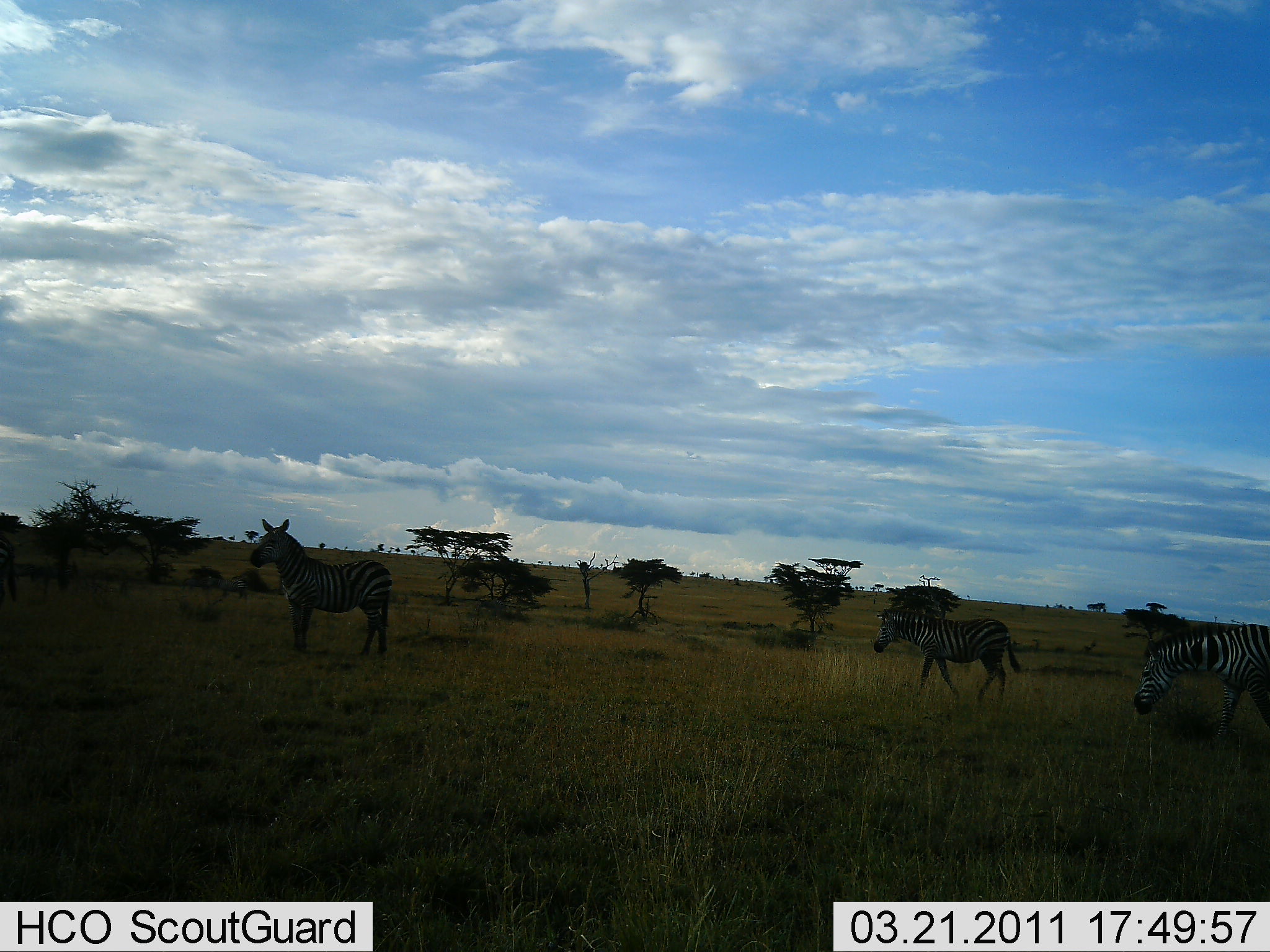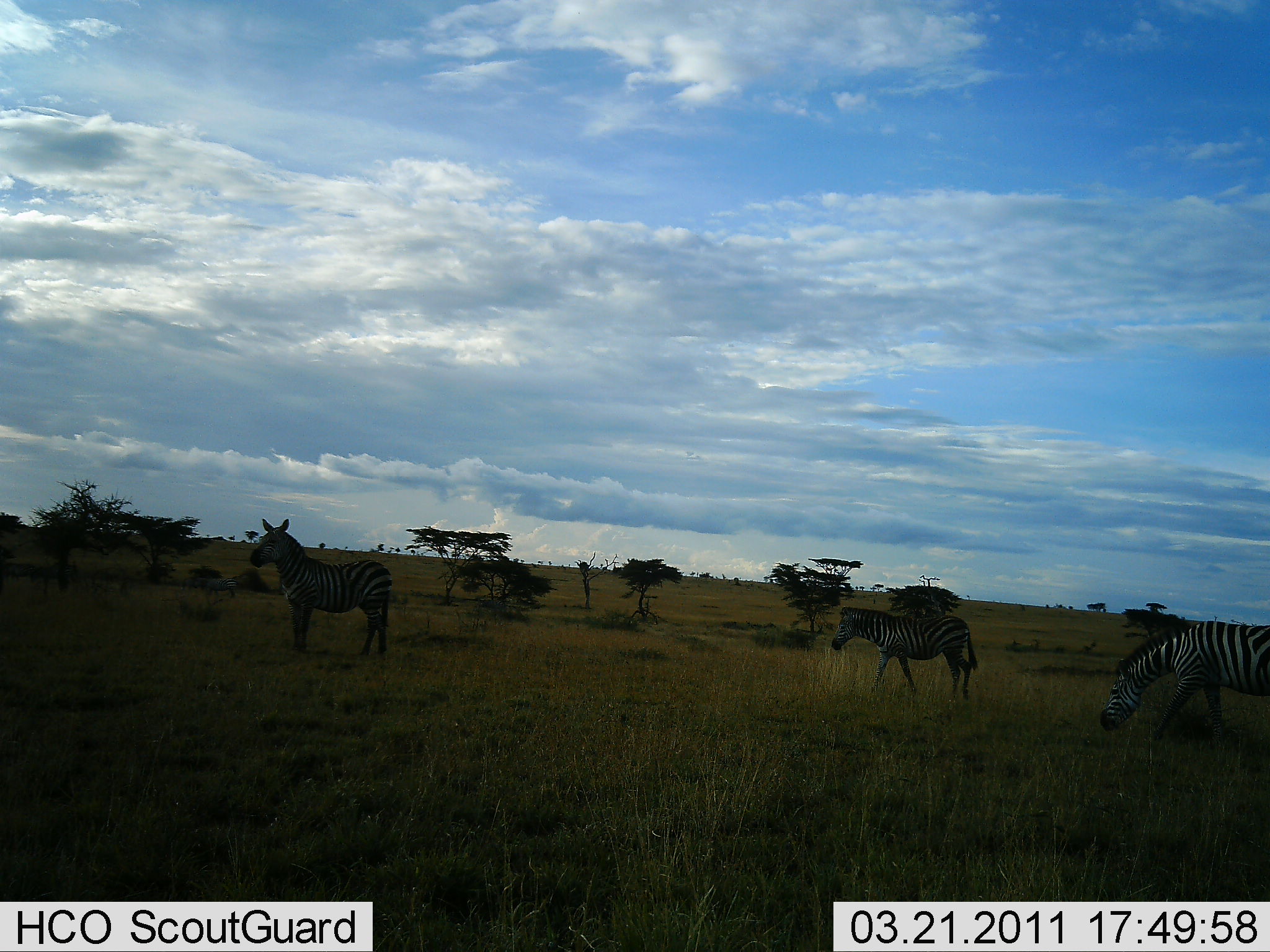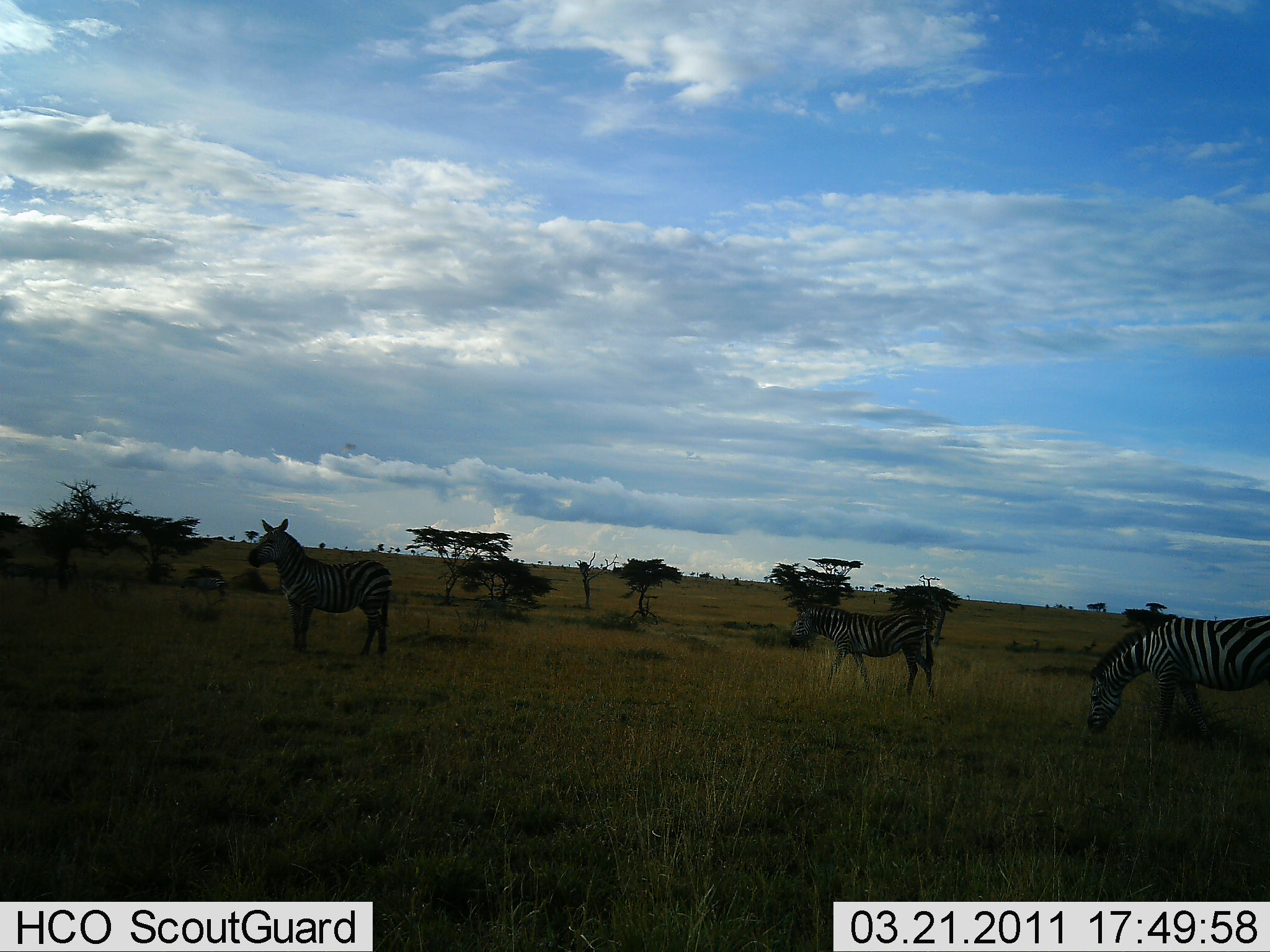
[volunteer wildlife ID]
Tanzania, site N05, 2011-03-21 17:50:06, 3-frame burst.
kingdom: Animalia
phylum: Chordata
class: Mammalia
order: Perissodactyla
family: Equidae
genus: Equus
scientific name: Equus quagga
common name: plains zebra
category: zebra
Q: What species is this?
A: Zebra (plains zebra) (Equus quagga).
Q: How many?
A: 3.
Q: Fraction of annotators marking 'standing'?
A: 62%.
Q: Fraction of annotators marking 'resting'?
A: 0%.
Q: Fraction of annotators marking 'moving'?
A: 100%.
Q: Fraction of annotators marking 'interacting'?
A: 0%.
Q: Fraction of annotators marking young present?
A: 0%.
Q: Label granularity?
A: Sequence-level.